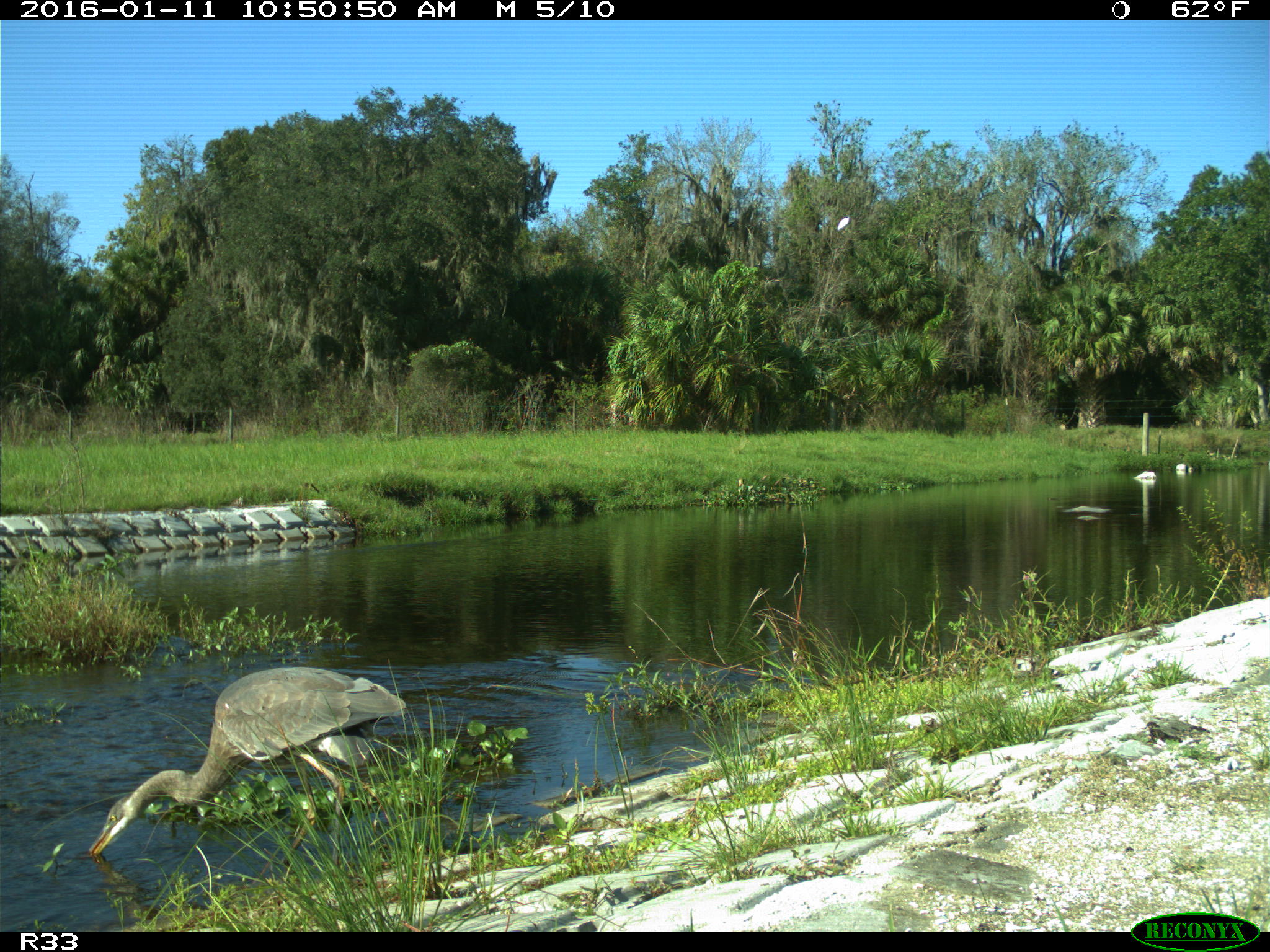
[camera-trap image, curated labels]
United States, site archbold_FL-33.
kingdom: Animalia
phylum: Chordata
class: Aves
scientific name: Aves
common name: birds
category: unidentified bird